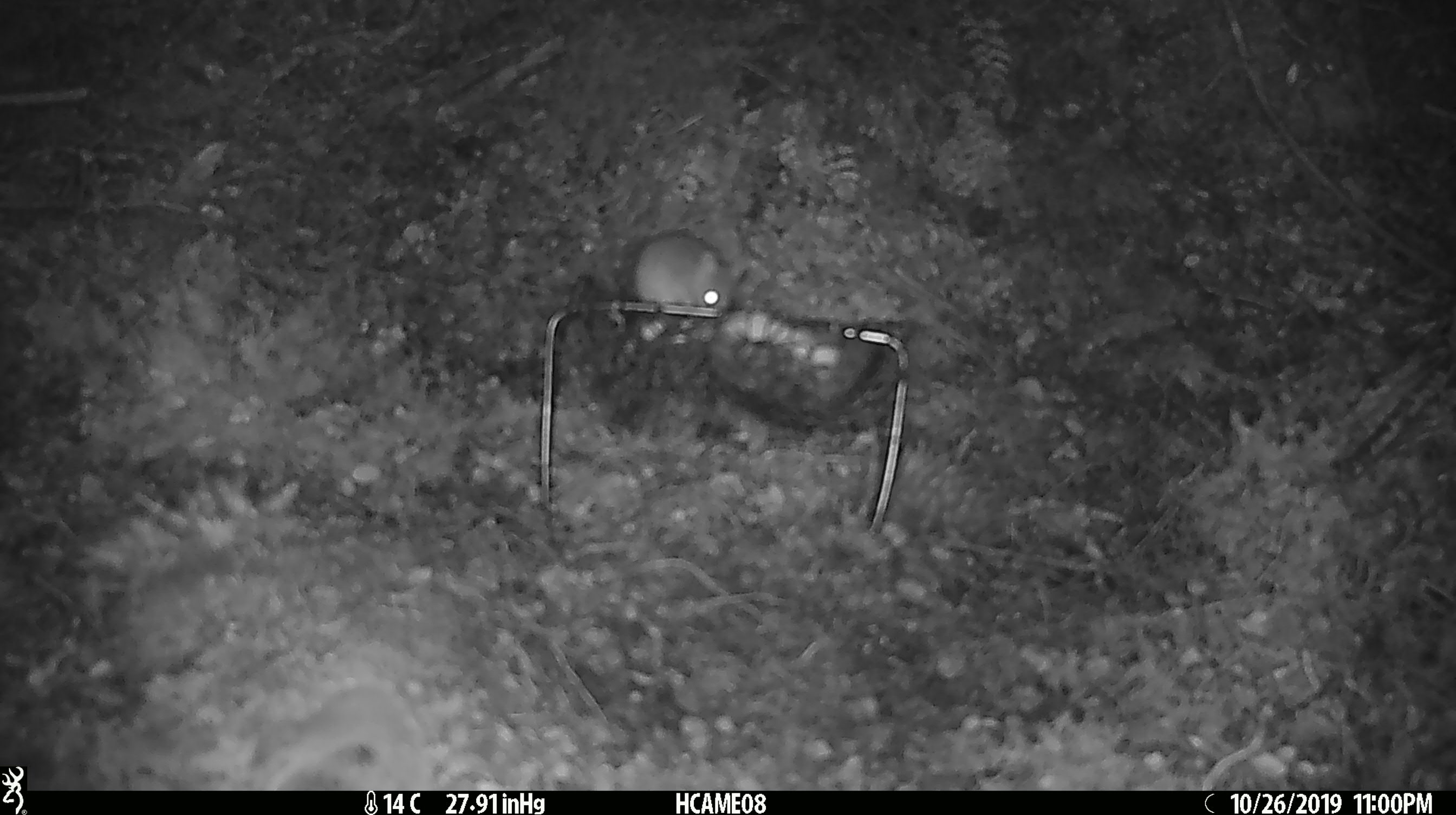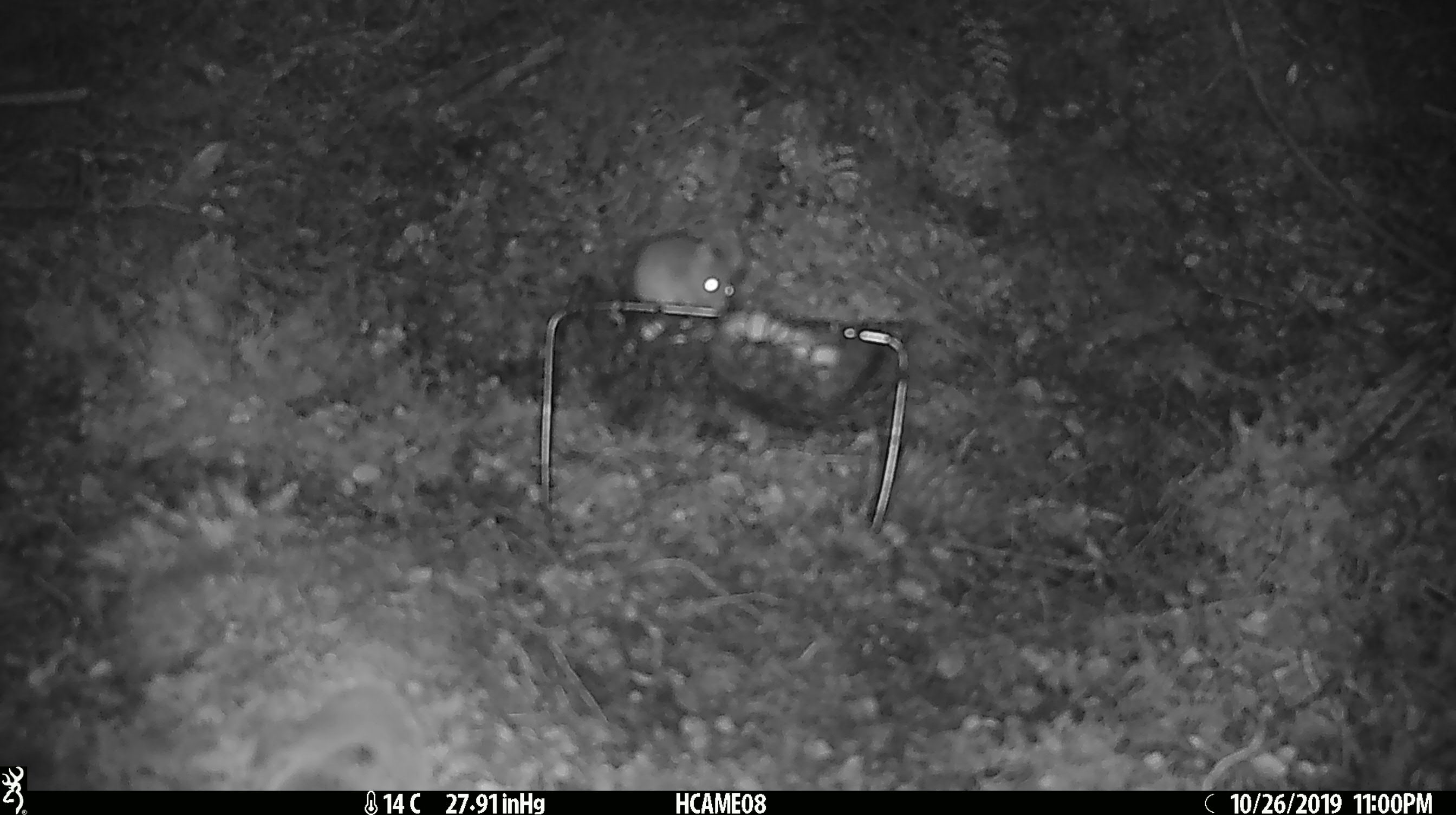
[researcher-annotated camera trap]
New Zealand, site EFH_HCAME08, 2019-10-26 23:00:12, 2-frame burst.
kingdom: Animalia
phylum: Chordata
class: Mammalia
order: Rodentia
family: Muridae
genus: Mus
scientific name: Mus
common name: mouse